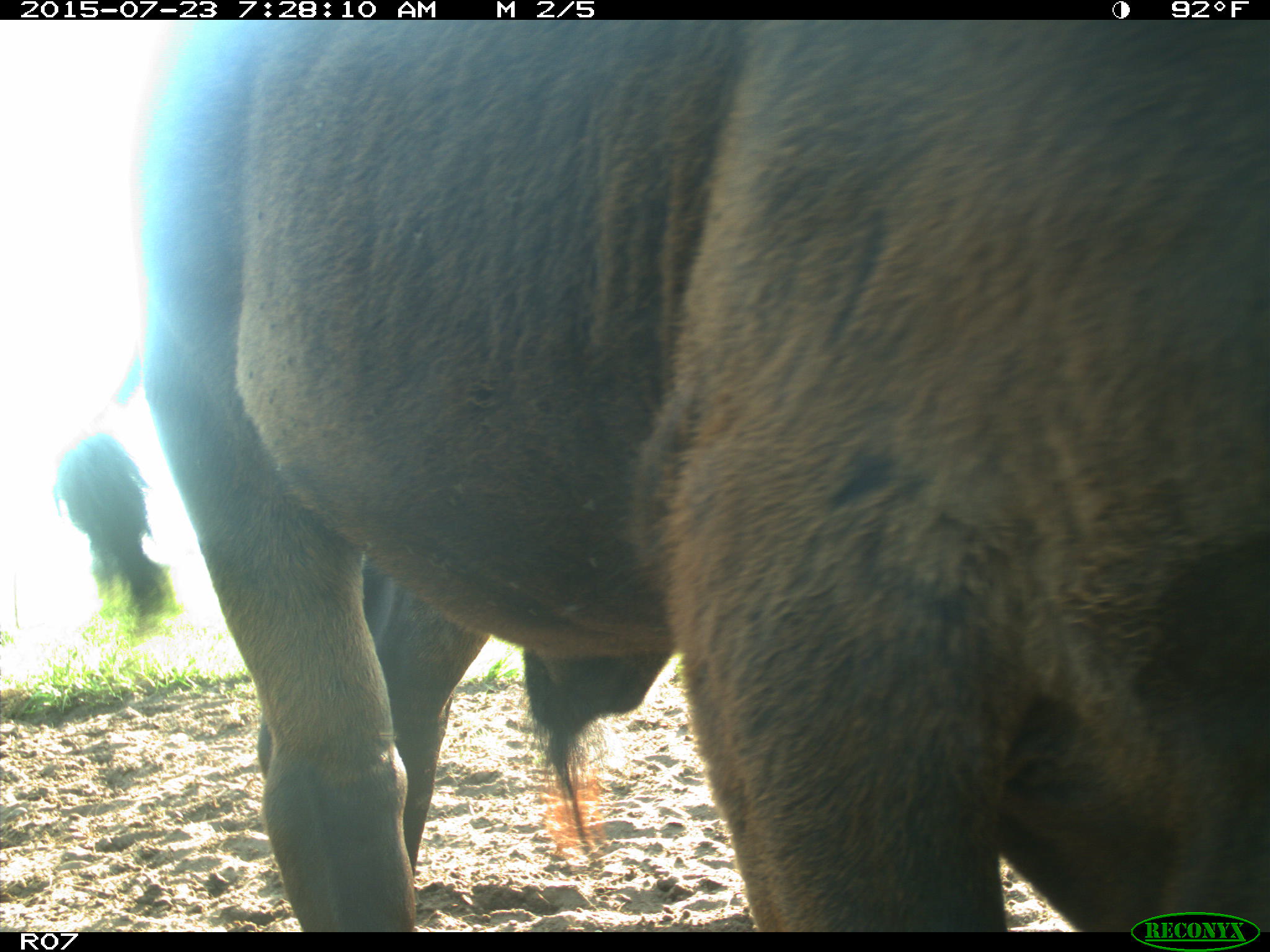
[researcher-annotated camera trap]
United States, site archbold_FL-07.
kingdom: Animalia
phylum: Chordata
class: Mammalia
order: Artiodactyla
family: Bovidae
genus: Bos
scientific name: Bos taurus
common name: domestic cow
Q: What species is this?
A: Bos taurus (domestic cow).